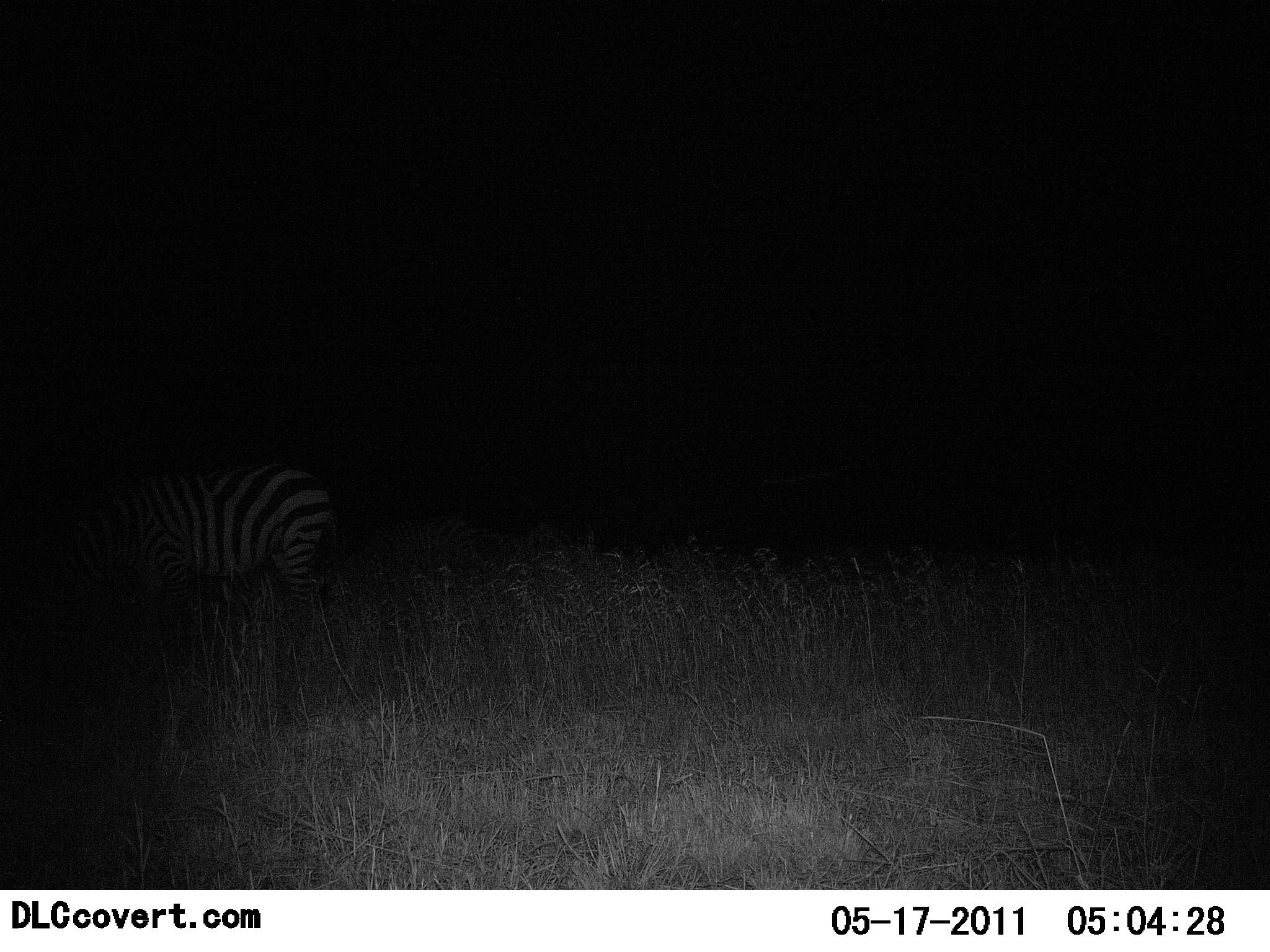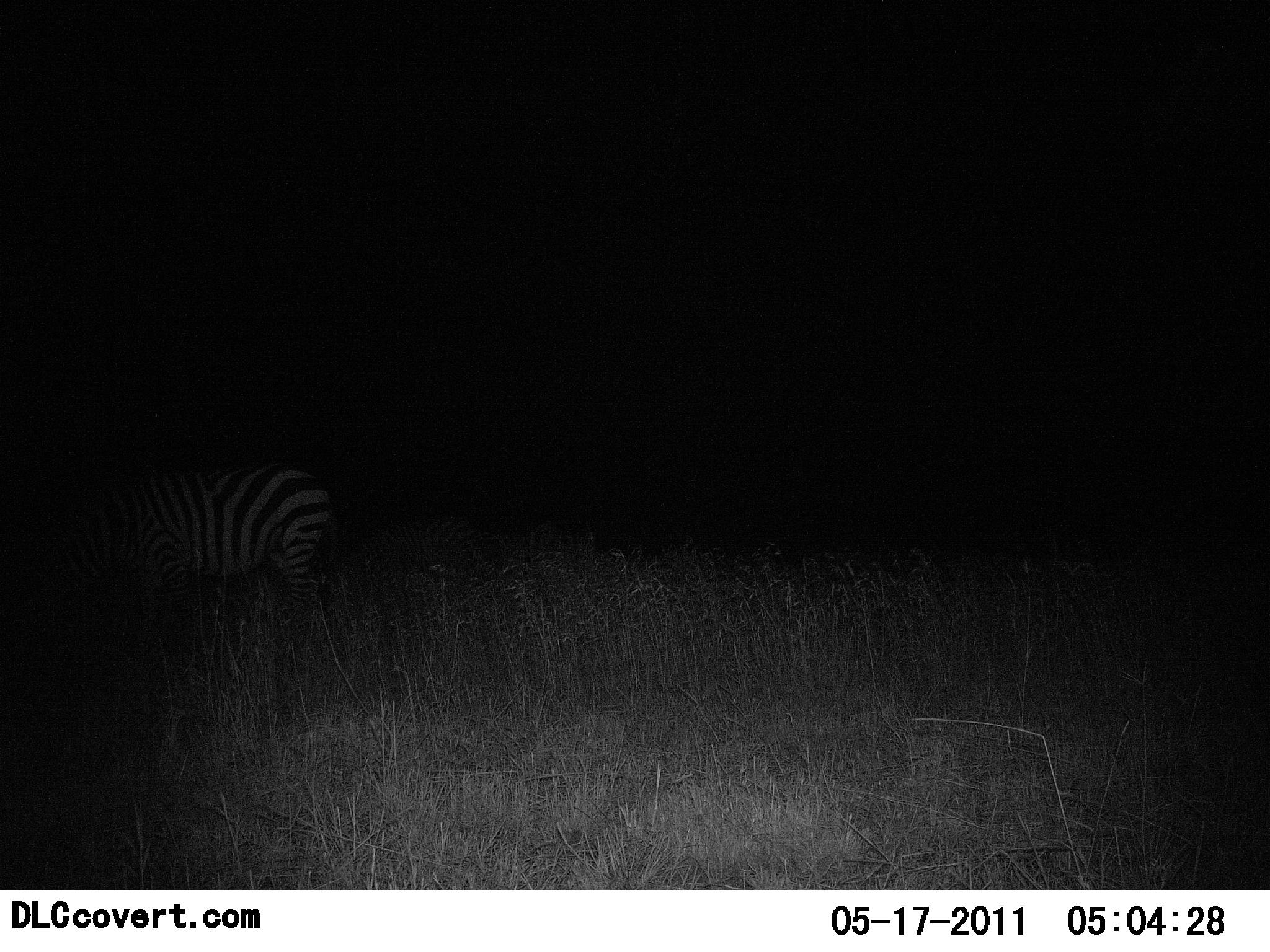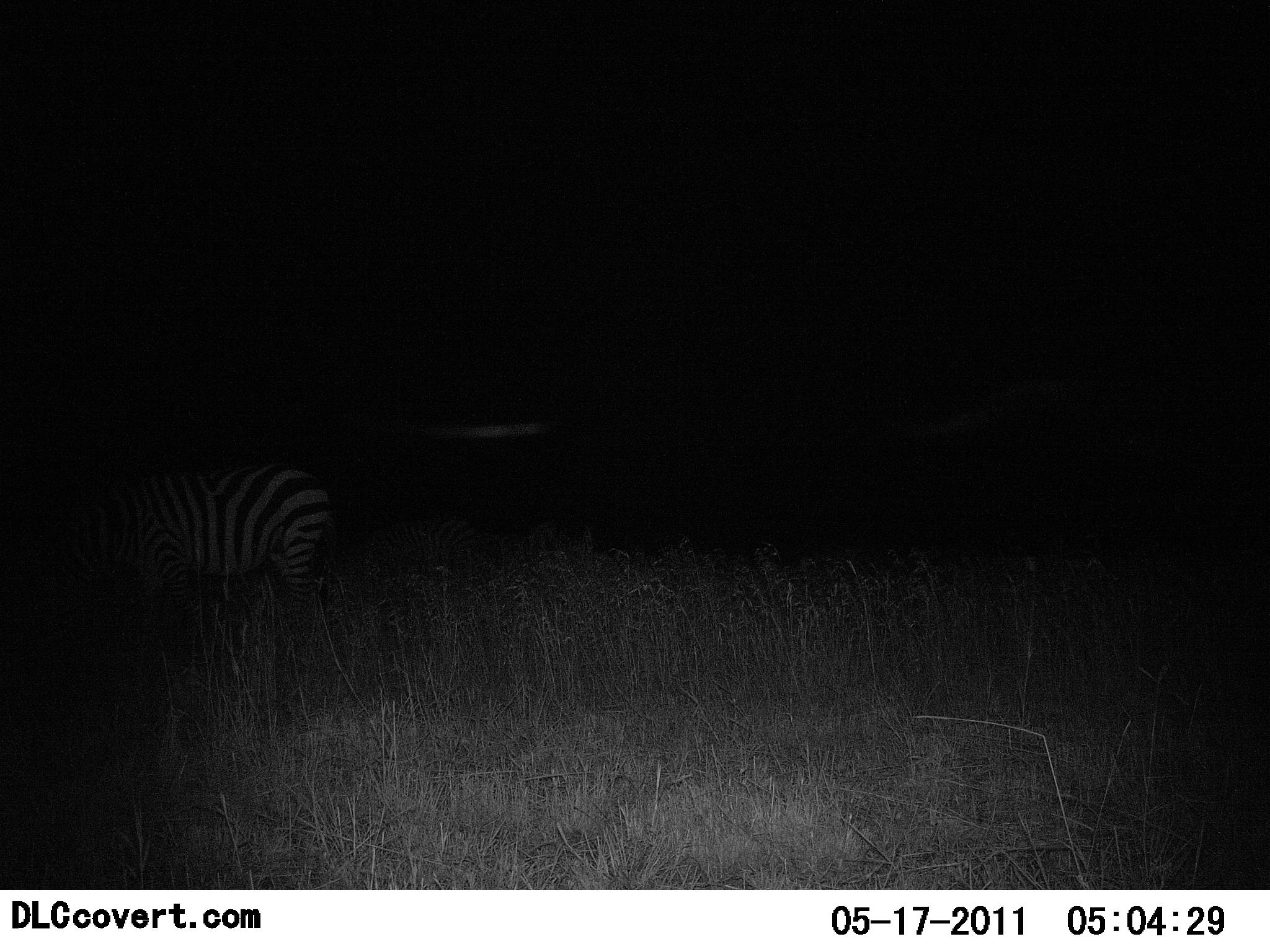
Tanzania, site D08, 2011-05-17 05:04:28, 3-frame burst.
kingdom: Animalia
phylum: Chordata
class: Mammalia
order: Perissodactyla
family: Equidae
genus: Equus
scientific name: Equus quagga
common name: plains zebra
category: zebra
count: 1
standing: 82%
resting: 9%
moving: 0%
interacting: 0%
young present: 0%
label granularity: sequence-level